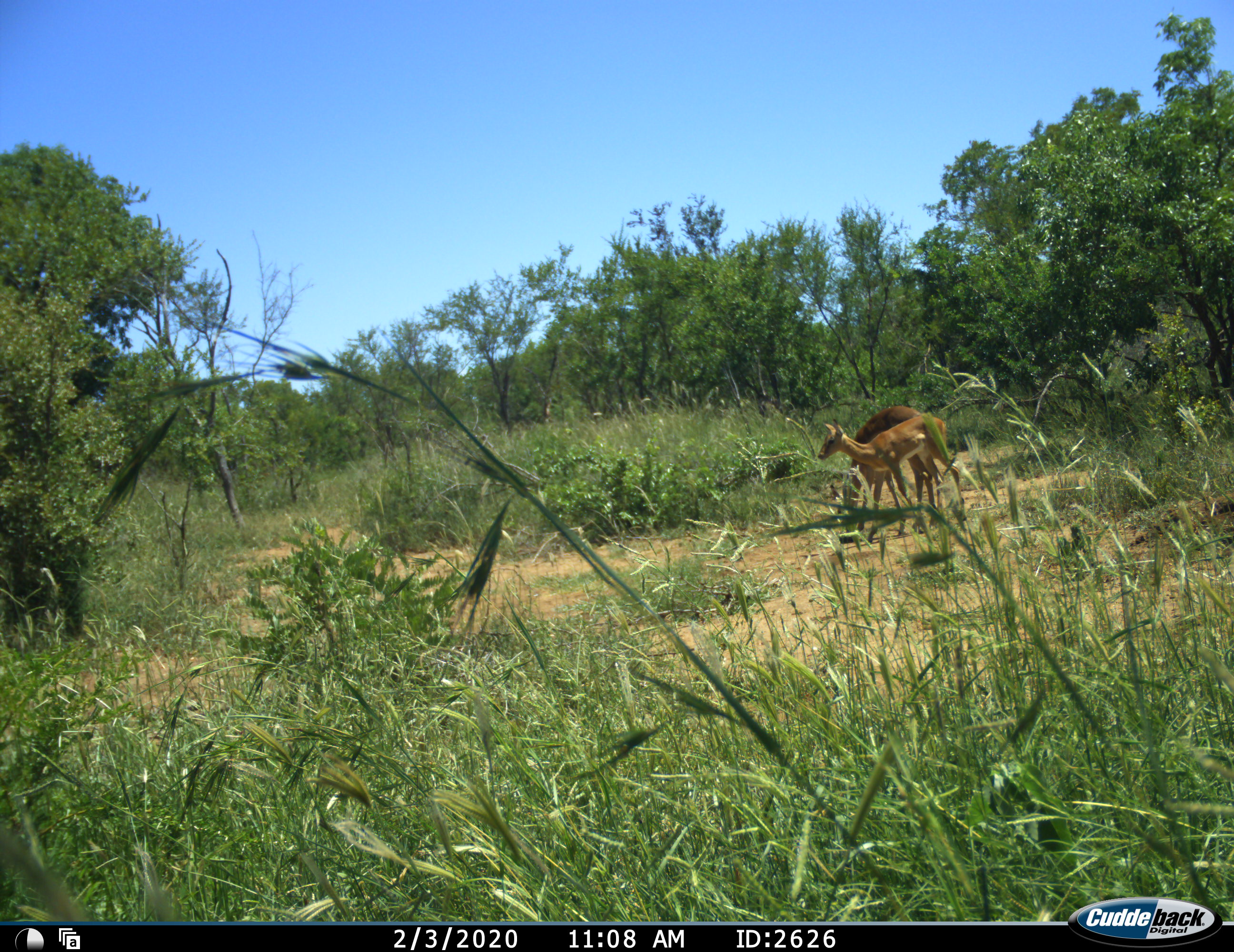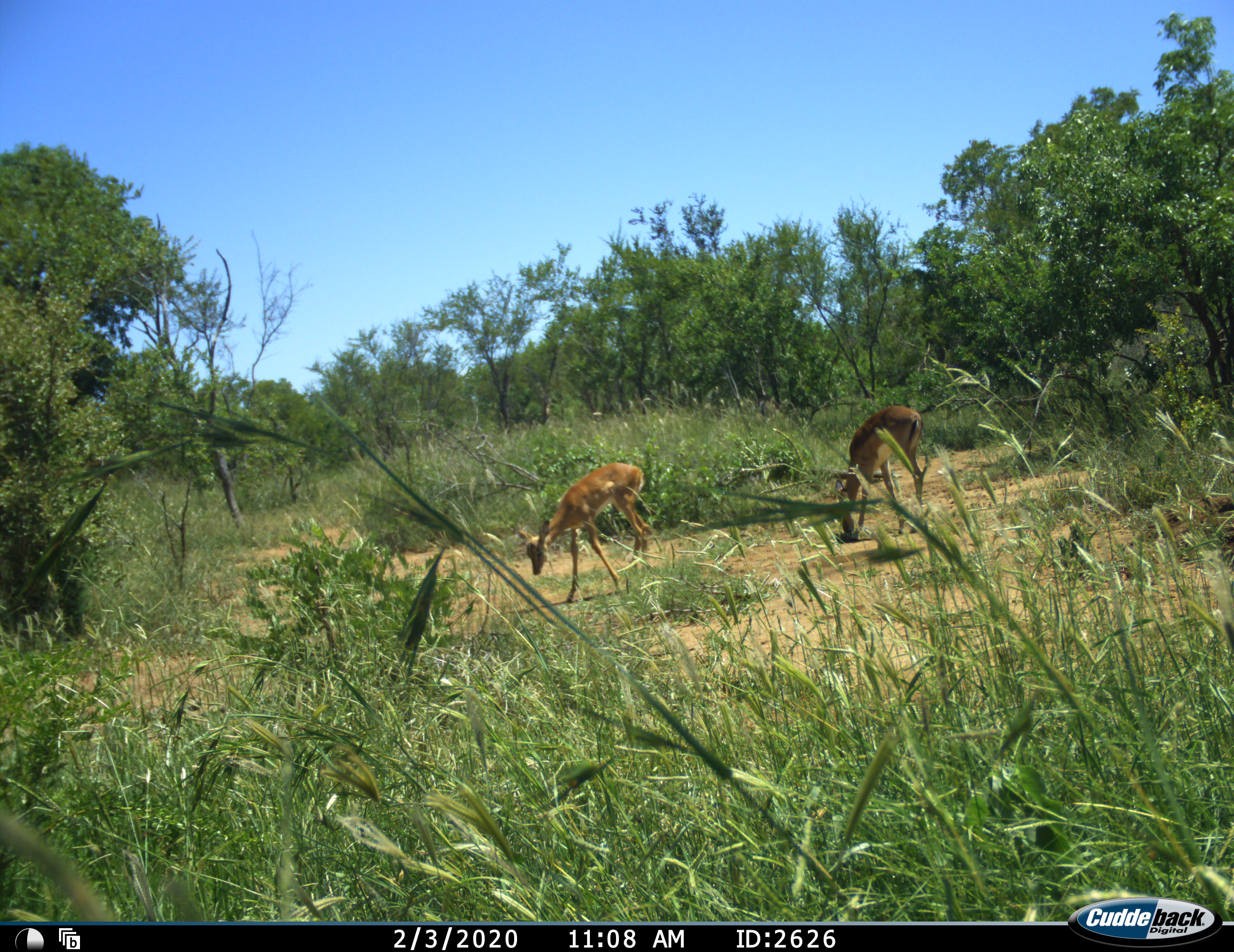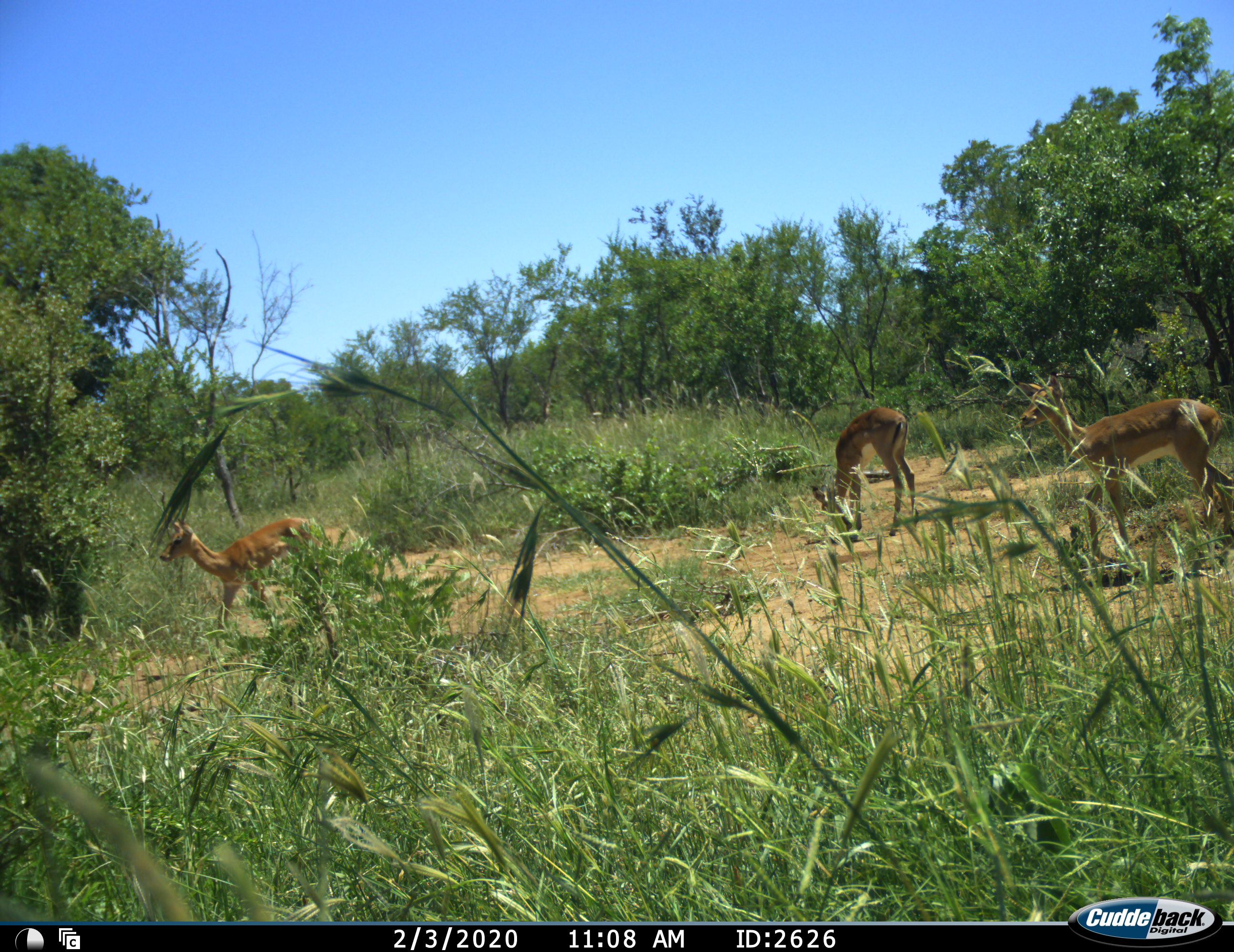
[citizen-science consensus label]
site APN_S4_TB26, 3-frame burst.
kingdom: Animalia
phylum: Chordata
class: Mammalia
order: Artiodactyla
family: Bovidae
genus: Aepyceros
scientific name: Aepyceros melampus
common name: impala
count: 3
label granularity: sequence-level